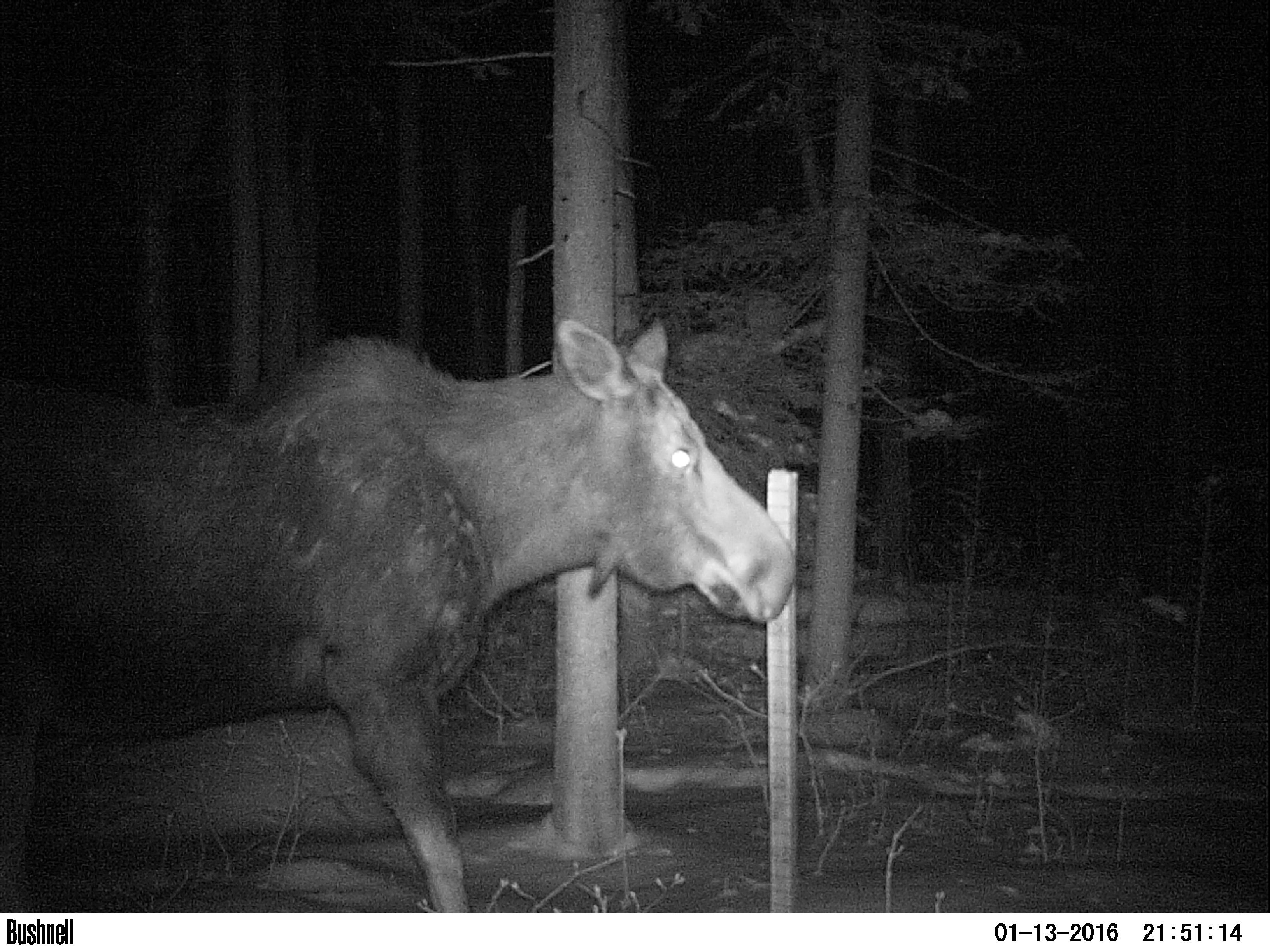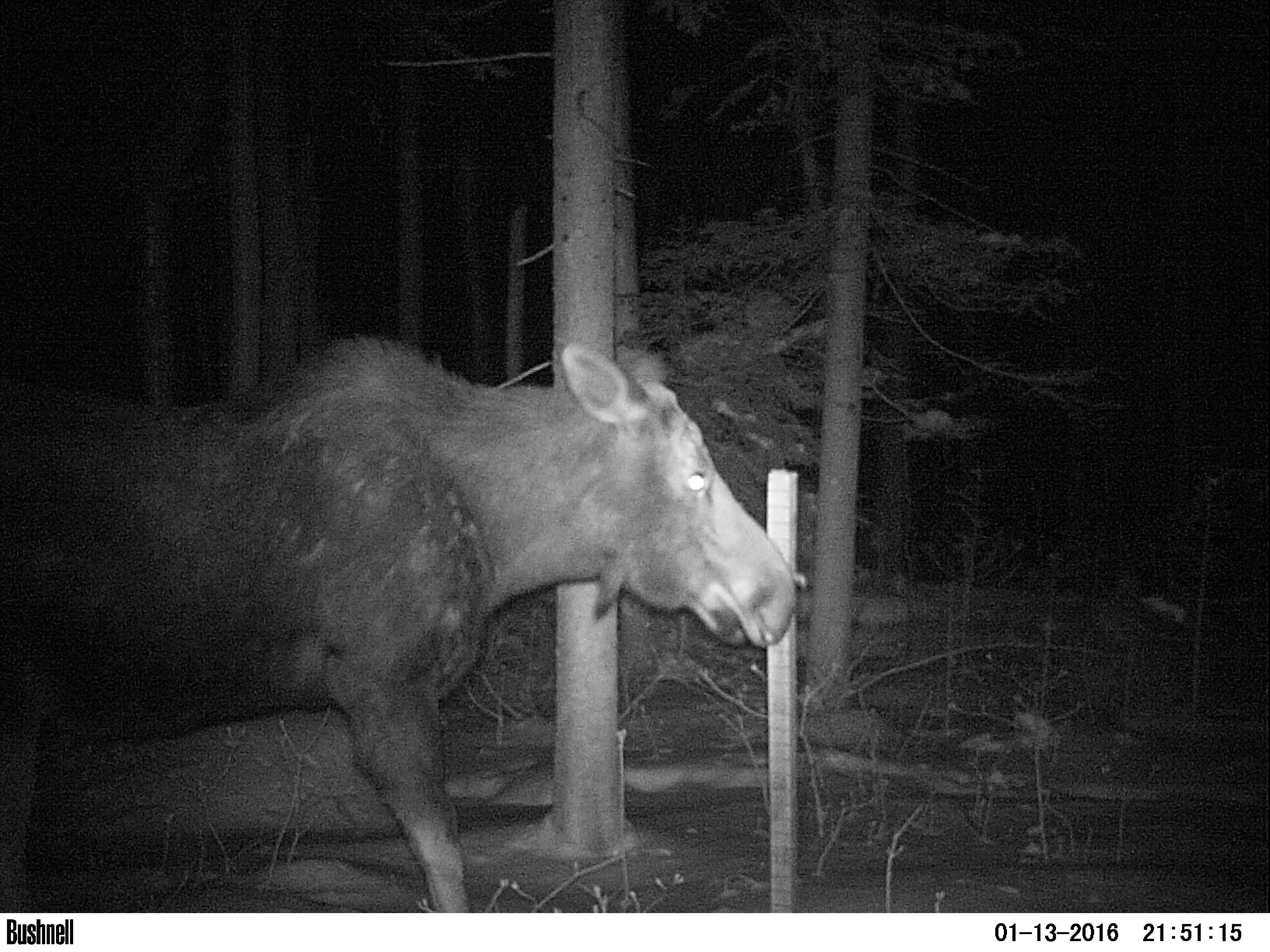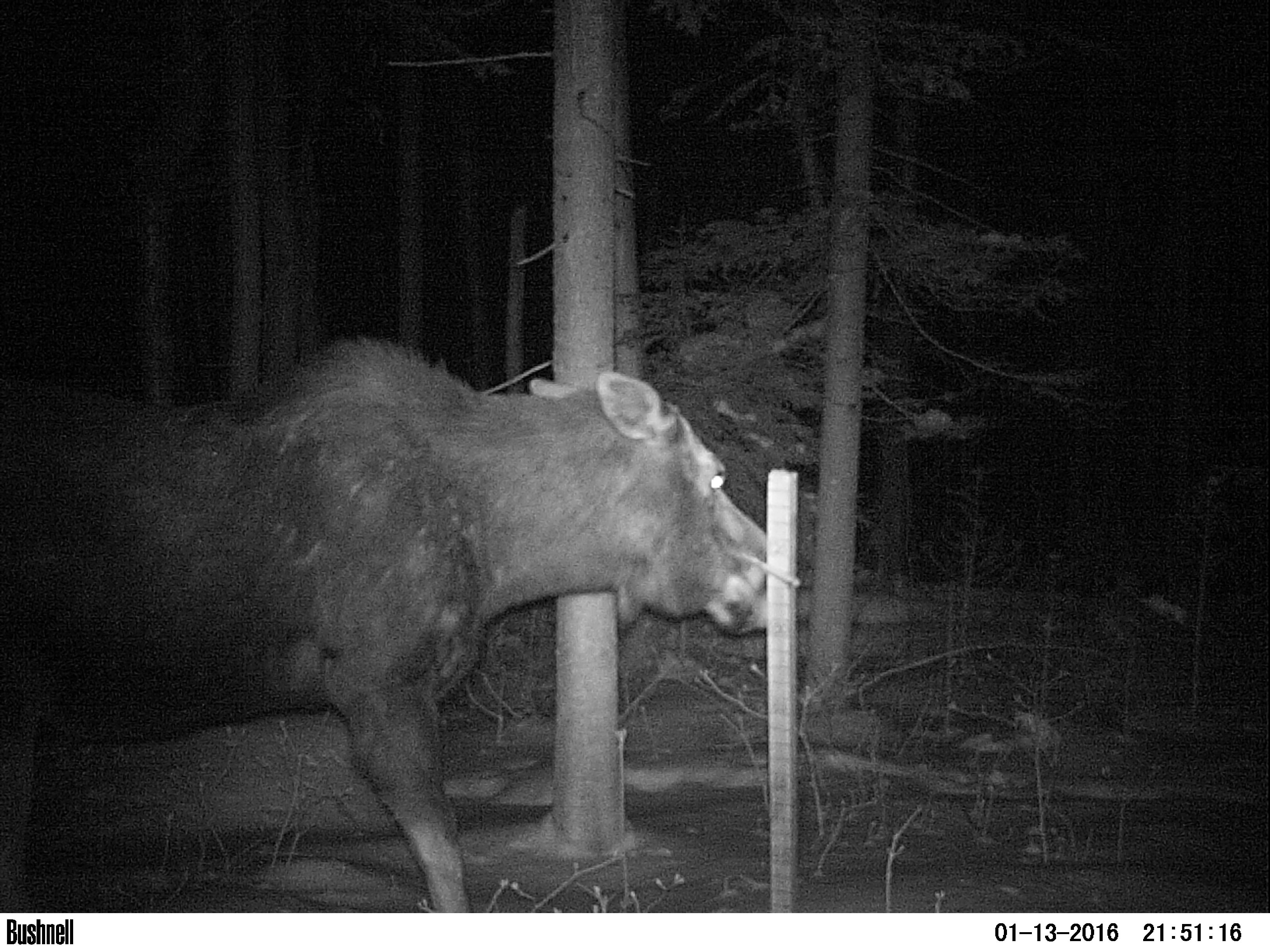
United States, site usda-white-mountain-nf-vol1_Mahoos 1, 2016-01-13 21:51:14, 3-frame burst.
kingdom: Animalia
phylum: Chordata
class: Mammalia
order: Artiodactyla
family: Cervidae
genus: Alces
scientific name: Alces alces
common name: moose